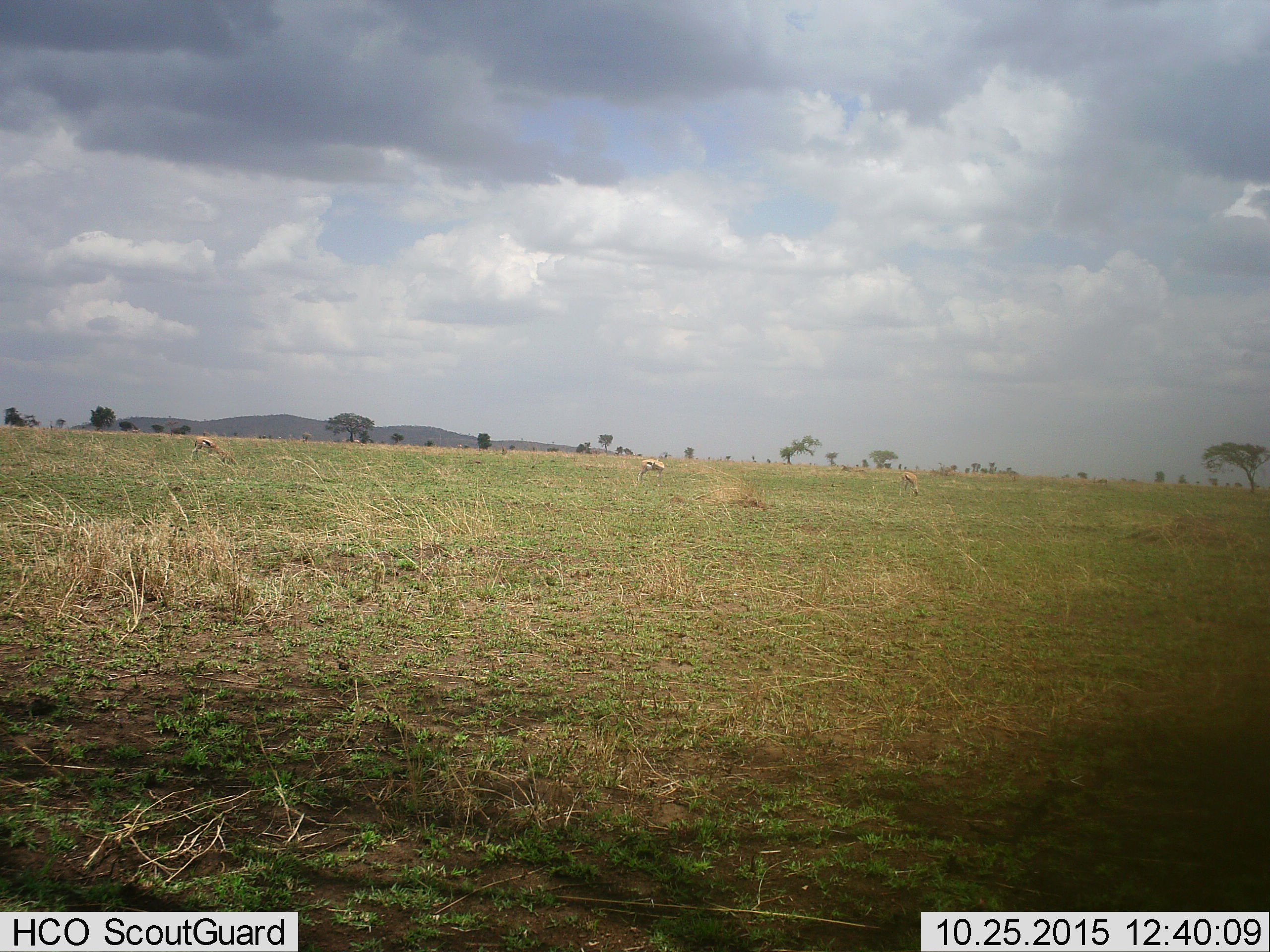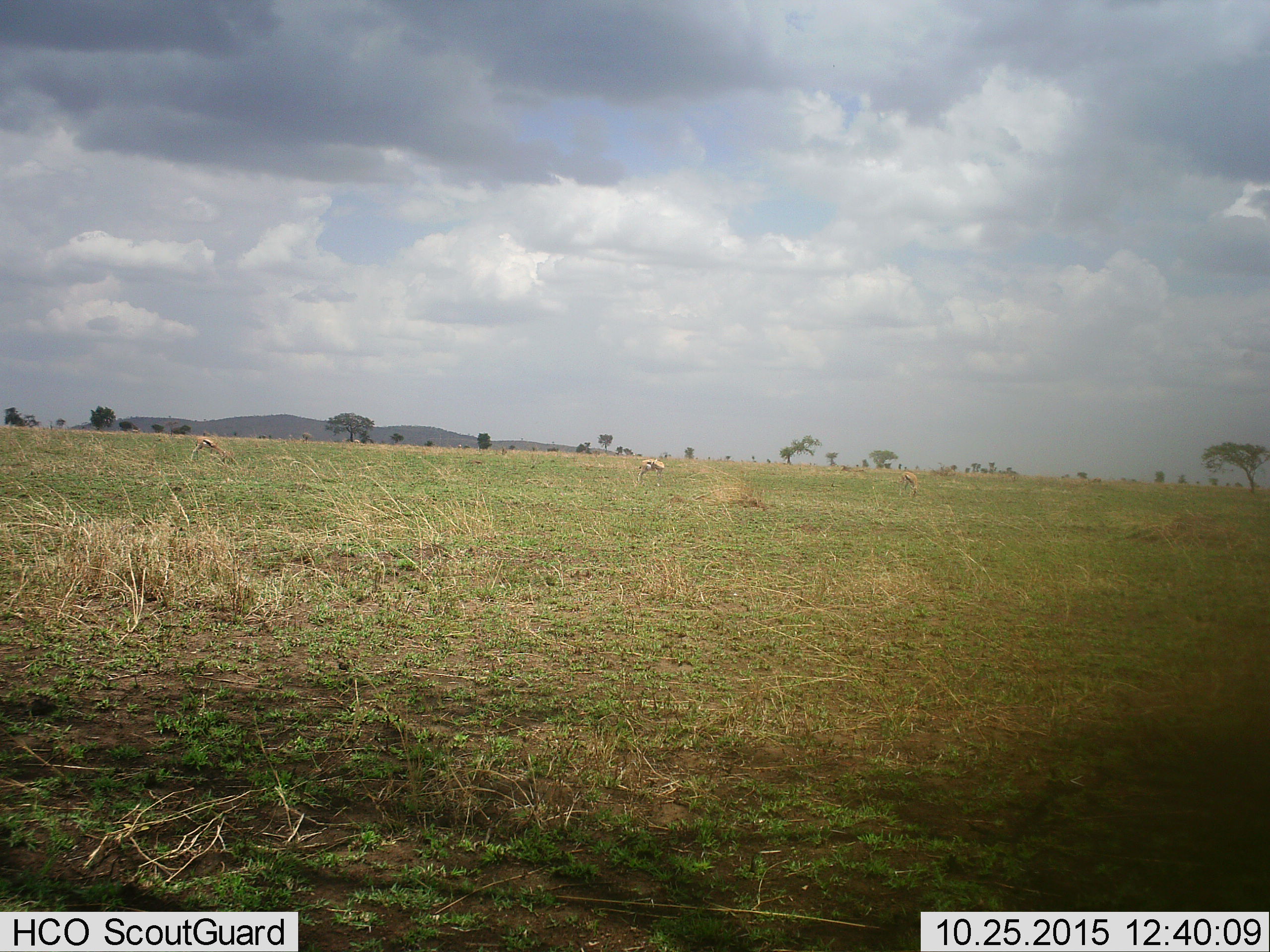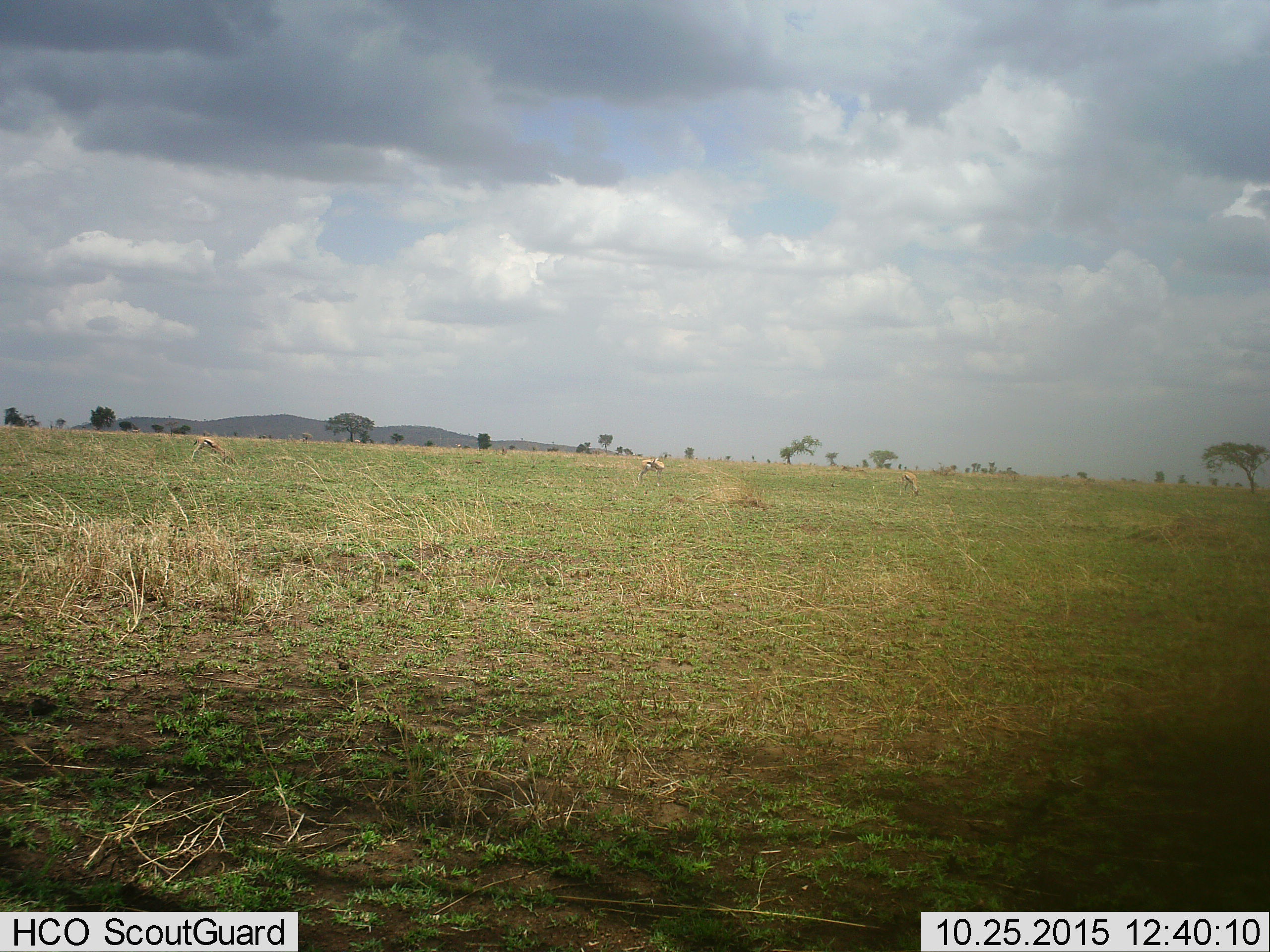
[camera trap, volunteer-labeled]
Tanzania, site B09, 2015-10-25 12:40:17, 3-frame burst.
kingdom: Animalia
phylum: Chordata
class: Mammalia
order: Artiodactyla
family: Bovidae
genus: Eudorcas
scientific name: Eudorcas thomsonii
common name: thomson's gazelle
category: gazellethomsons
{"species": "gazellethomsons (thomson's gazelle) (Eudorcas thomsonii)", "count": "3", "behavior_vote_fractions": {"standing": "64%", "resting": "0%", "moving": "7%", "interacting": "0%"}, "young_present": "0%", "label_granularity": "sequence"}